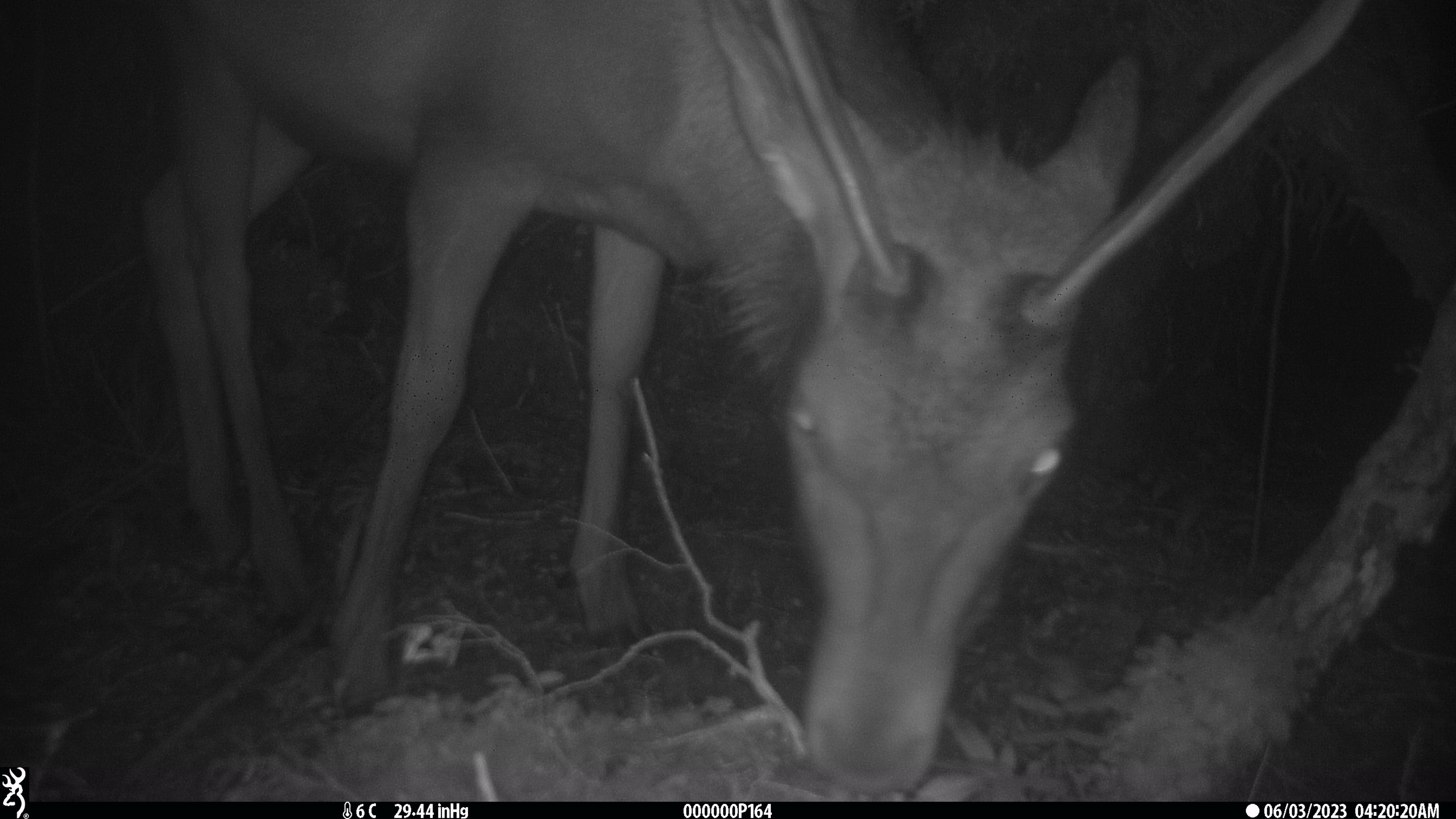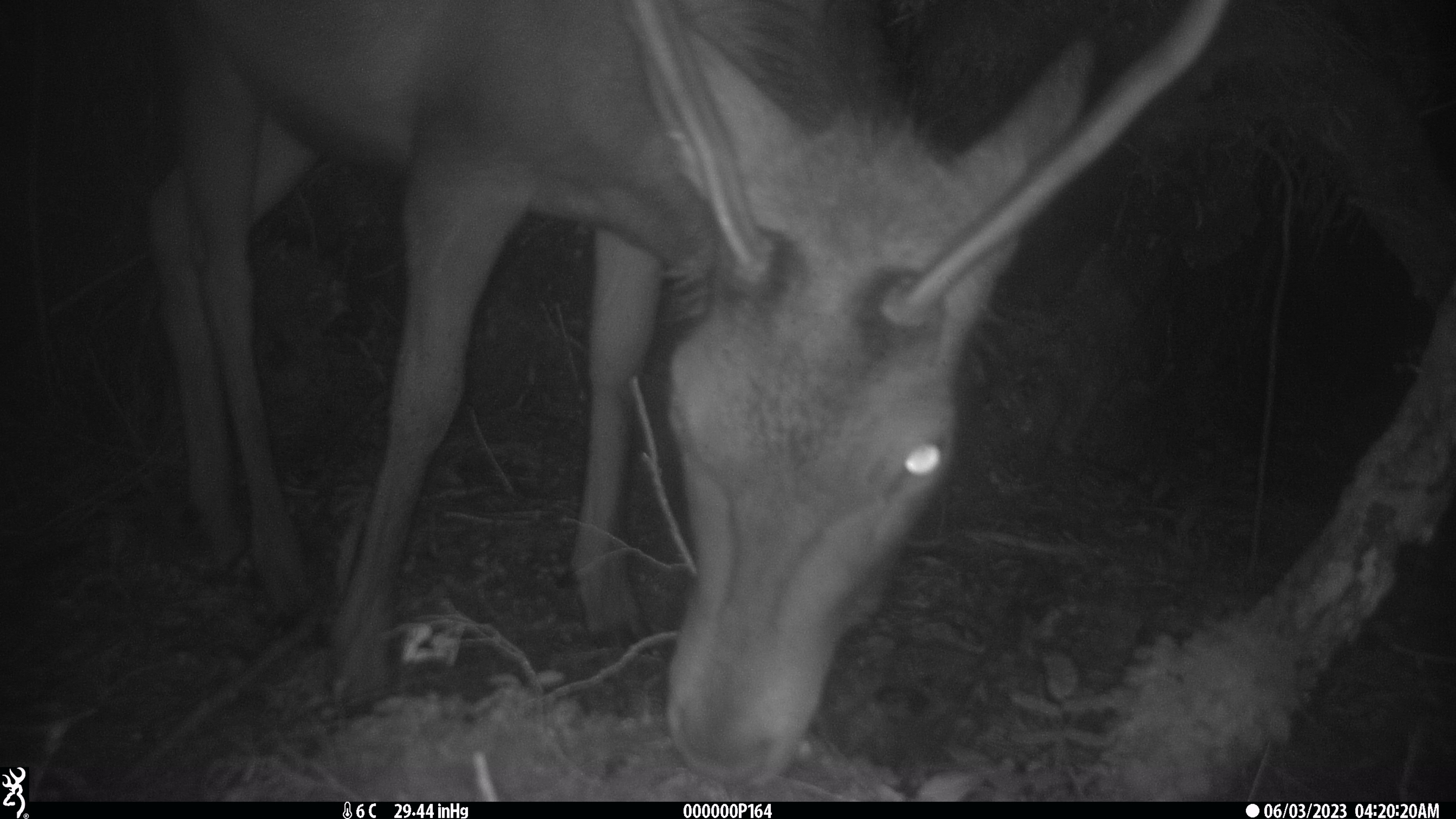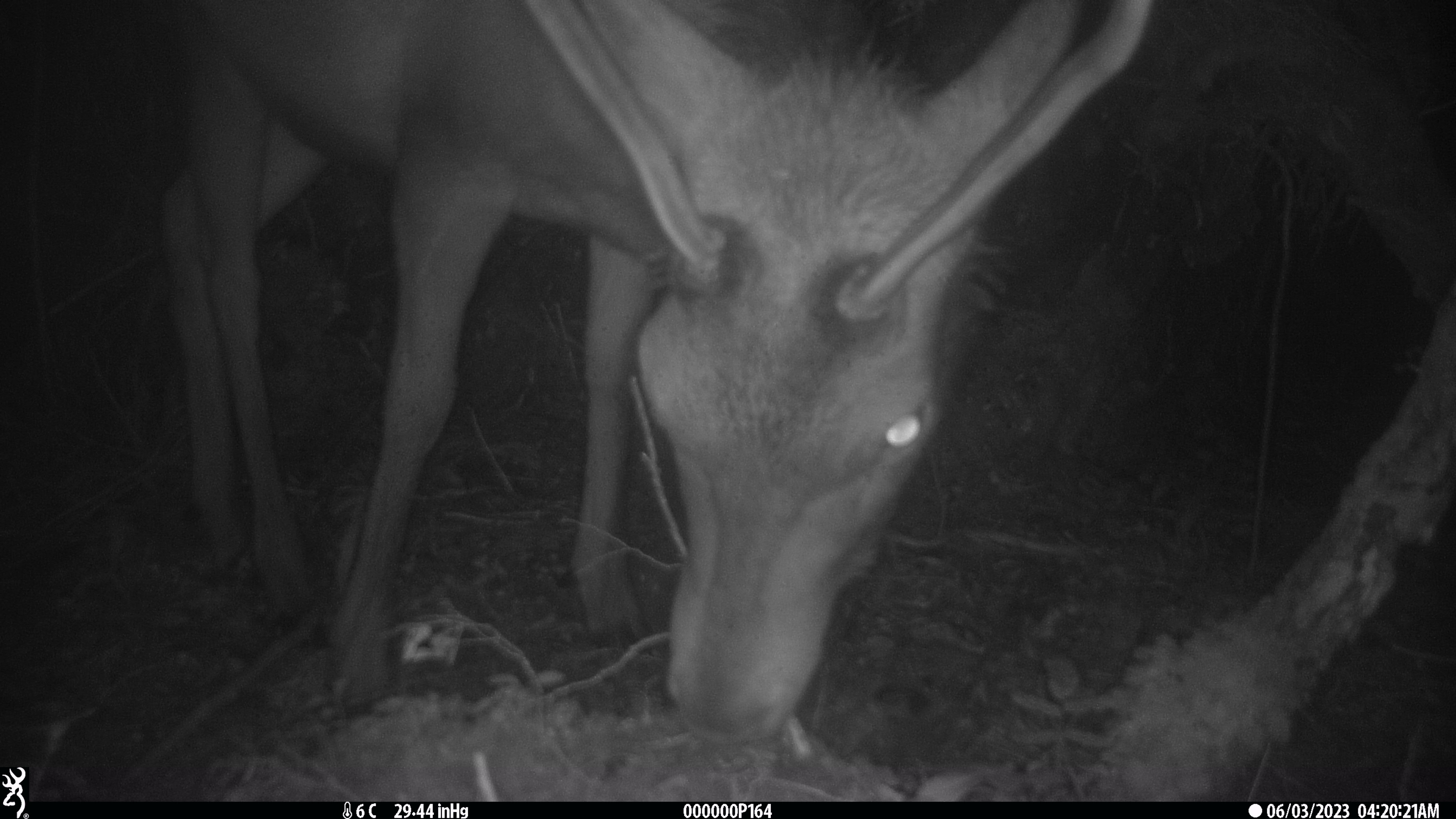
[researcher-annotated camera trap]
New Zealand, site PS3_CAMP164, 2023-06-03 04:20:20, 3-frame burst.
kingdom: Animalia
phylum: Chordata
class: Mammalia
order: Artiodactyla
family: Cervidae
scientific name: Cervidae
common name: deer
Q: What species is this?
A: Deer (Cervidae).